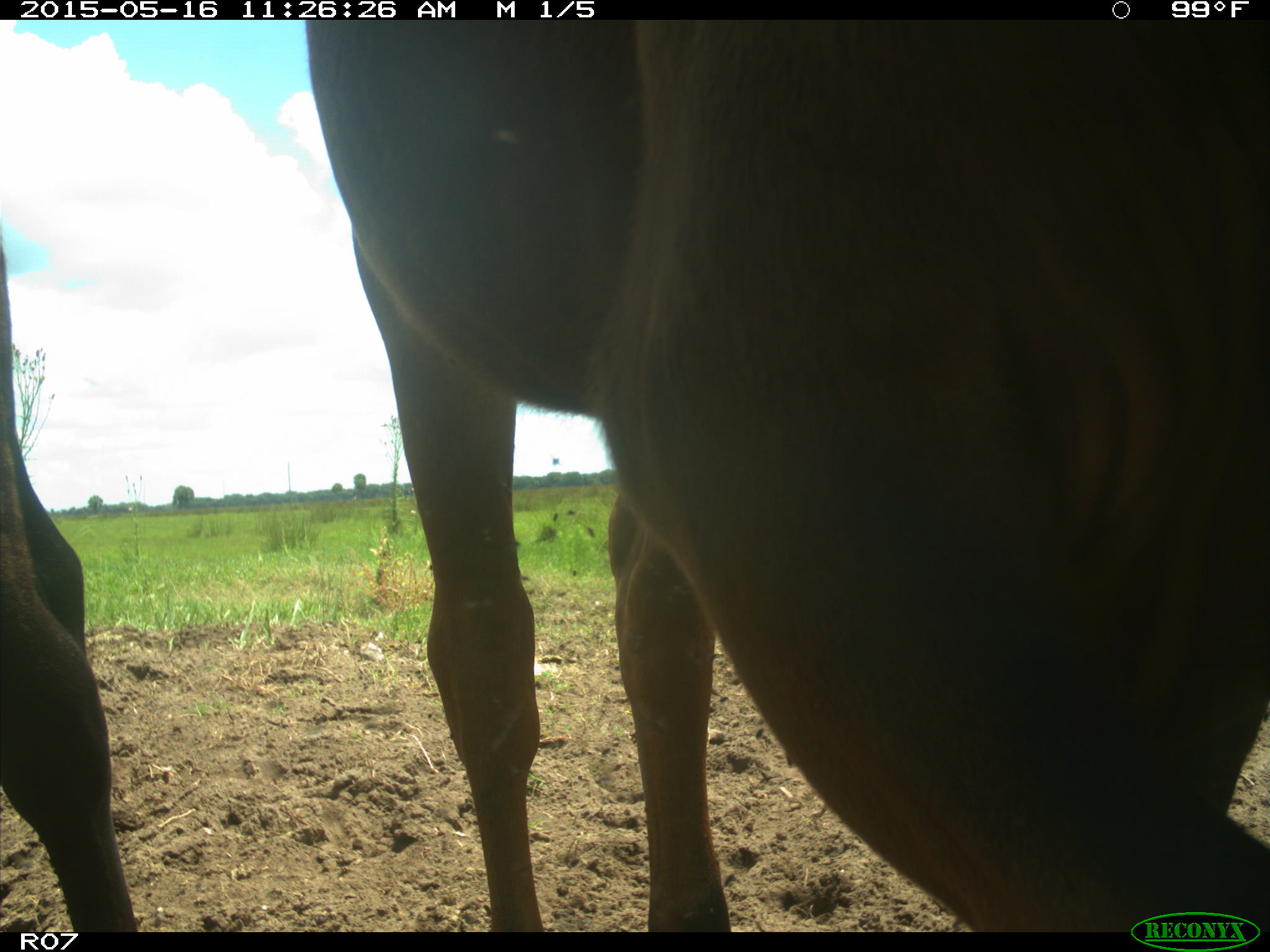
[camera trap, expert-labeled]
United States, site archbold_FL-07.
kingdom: Animalia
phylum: Chordata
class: Mammalia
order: Artiodactyla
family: Bovidae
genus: Bos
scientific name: Bos taurus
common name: domestic cow